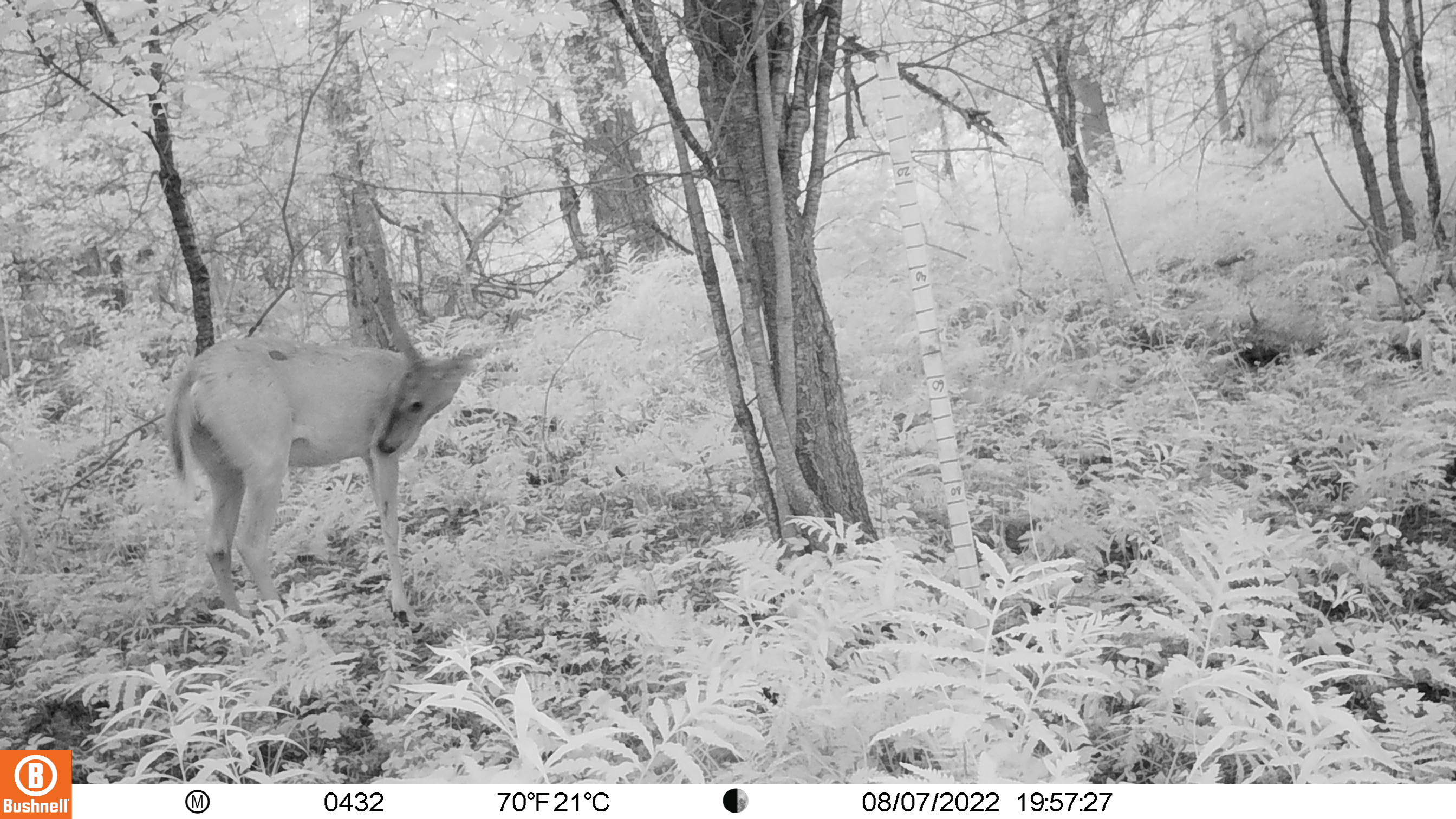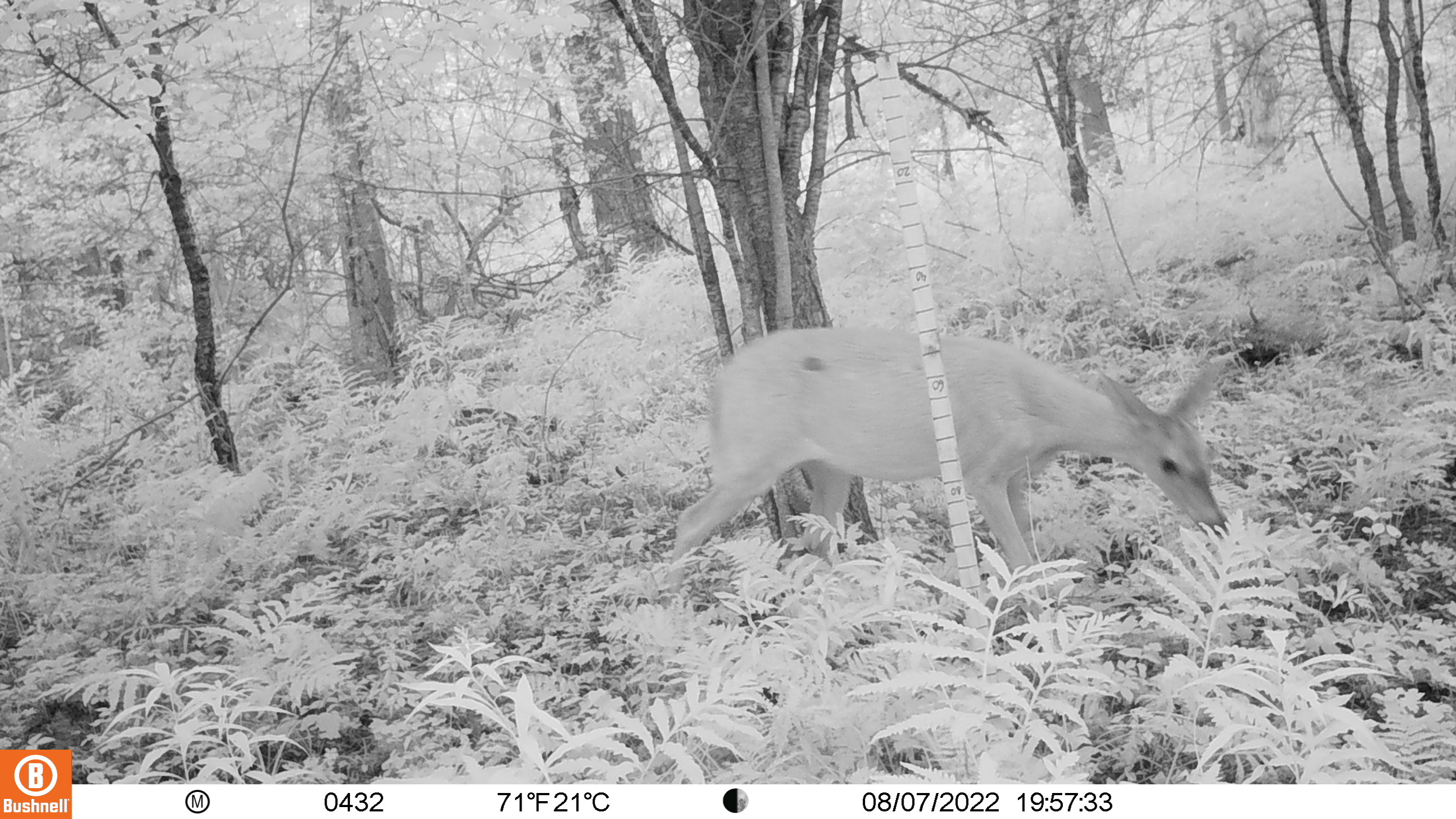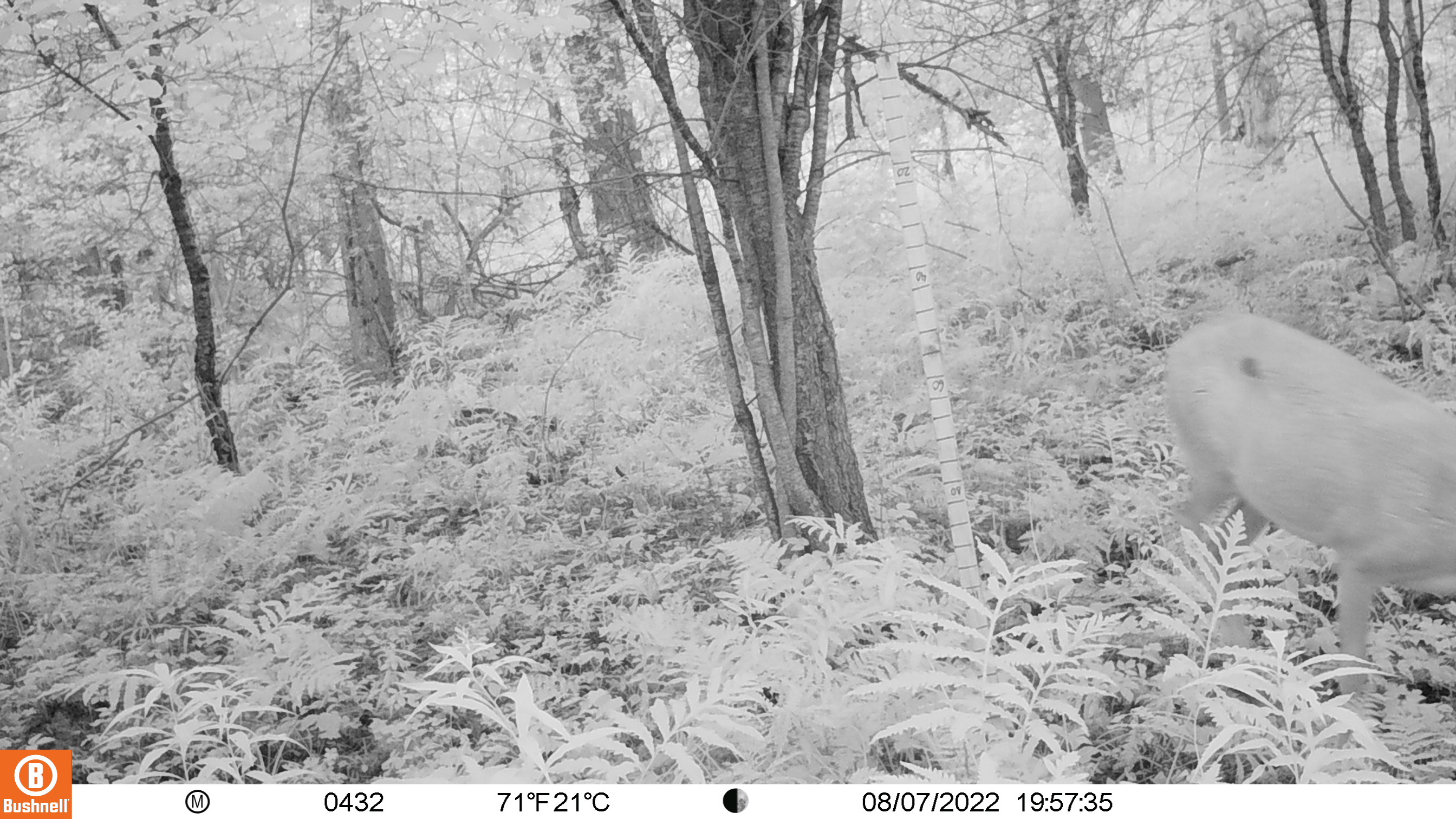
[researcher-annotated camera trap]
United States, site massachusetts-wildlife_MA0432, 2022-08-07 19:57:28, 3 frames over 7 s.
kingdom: Animalia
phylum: Chordata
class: Mammalia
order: Artiodactyla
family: Cervidae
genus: Odocoileus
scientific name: Odocoileus virginianus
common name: white-tailed deer